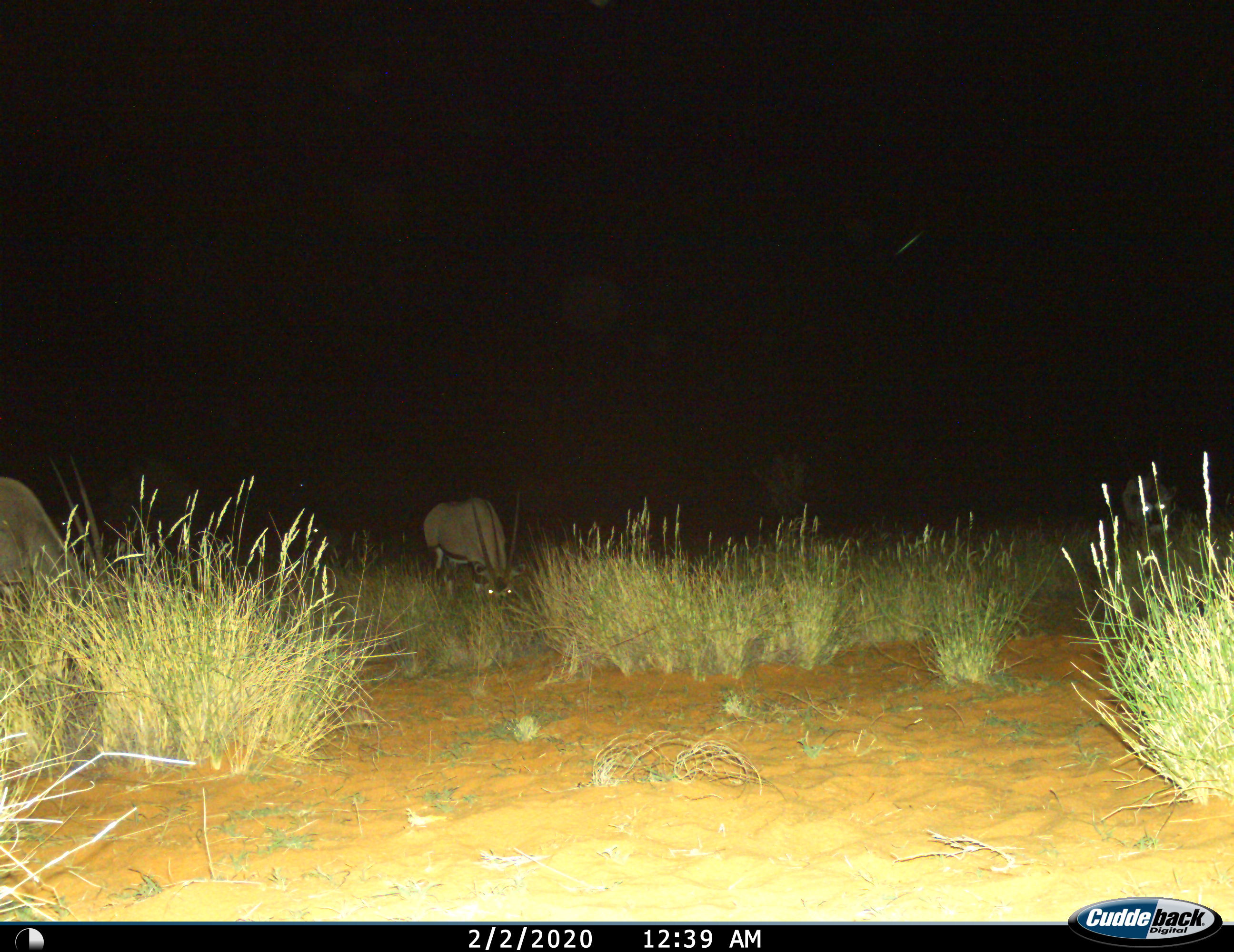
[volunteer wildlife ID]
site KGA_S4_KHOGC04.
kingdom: Animalia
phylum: Chordata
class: Mammalia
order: Artiodactyla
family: Bovidae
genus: Oryx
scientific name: Oryx gazella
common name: gemsbok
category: oryx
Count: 2.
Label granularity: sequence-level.